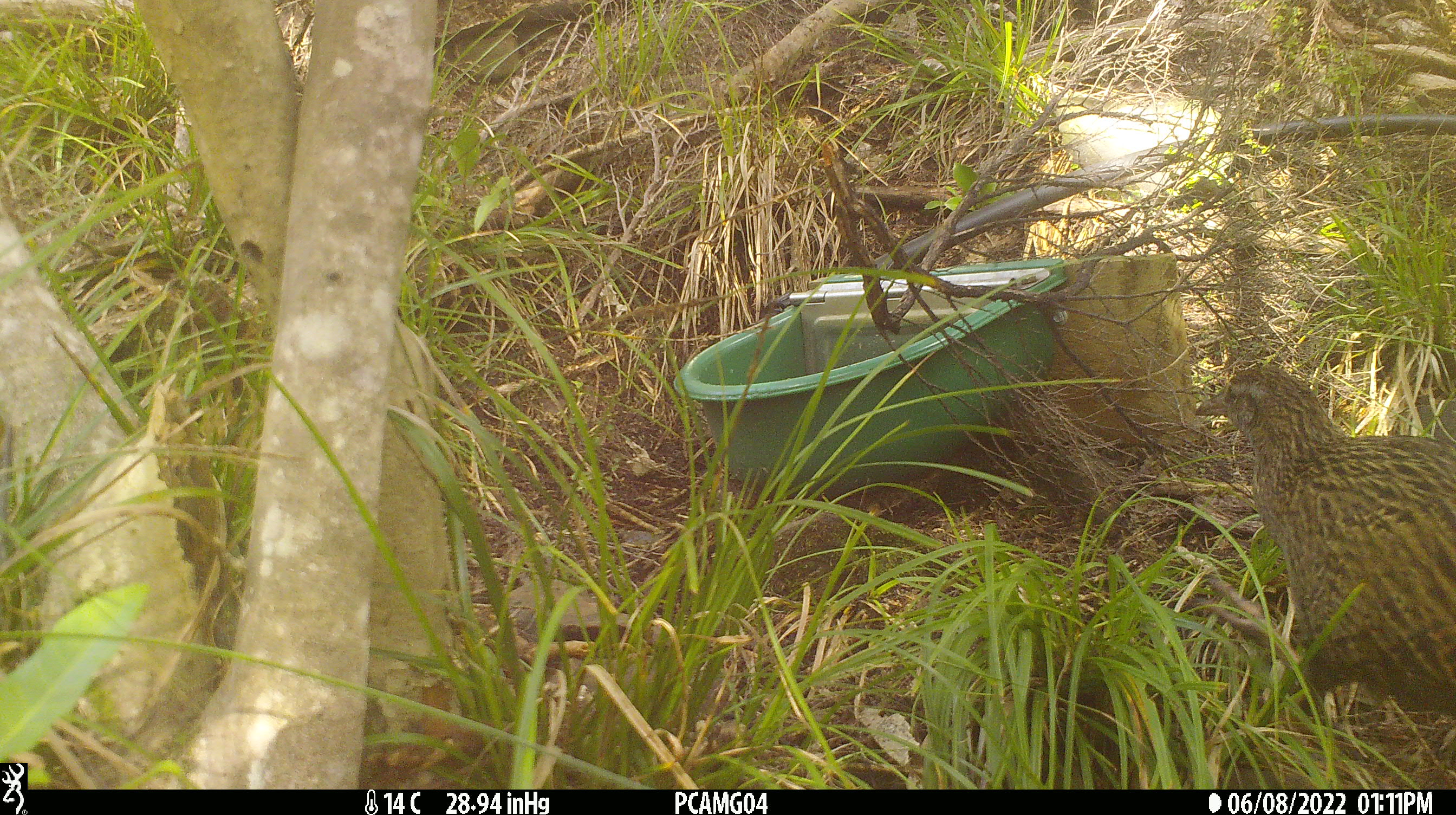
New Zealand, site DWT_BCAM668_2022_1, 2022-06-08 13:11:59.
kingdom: Animalia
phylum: Chordata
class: Aves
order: Gruiformes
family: Rallidae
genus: Gallirallus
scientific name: Gallirallus australis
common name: weka